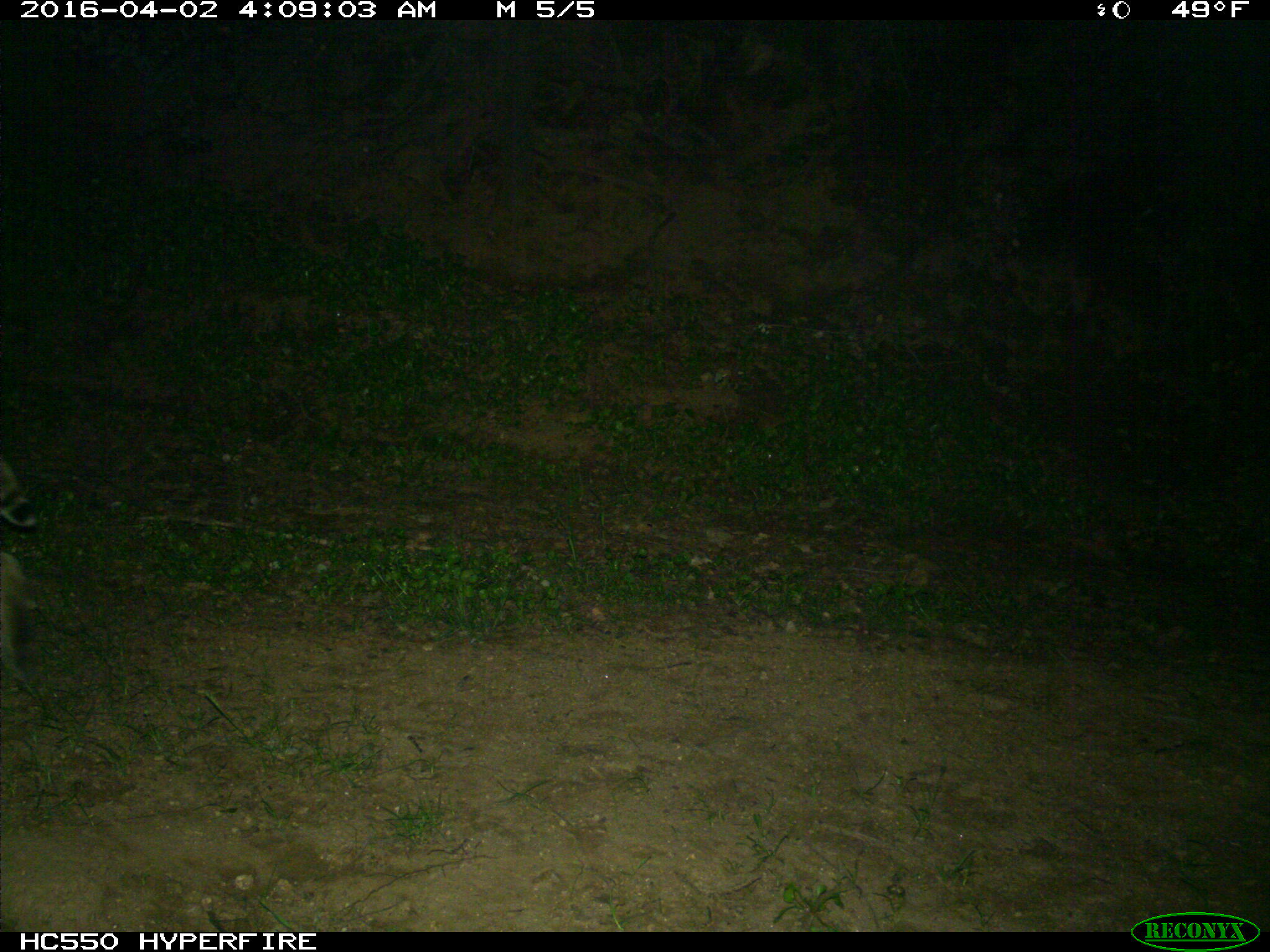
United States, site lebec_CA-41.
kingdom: Animalia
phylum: Chordata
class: Mammalia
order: Carnivora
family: Felidae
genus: Lynx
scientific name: Lynx rufus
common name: bobcat